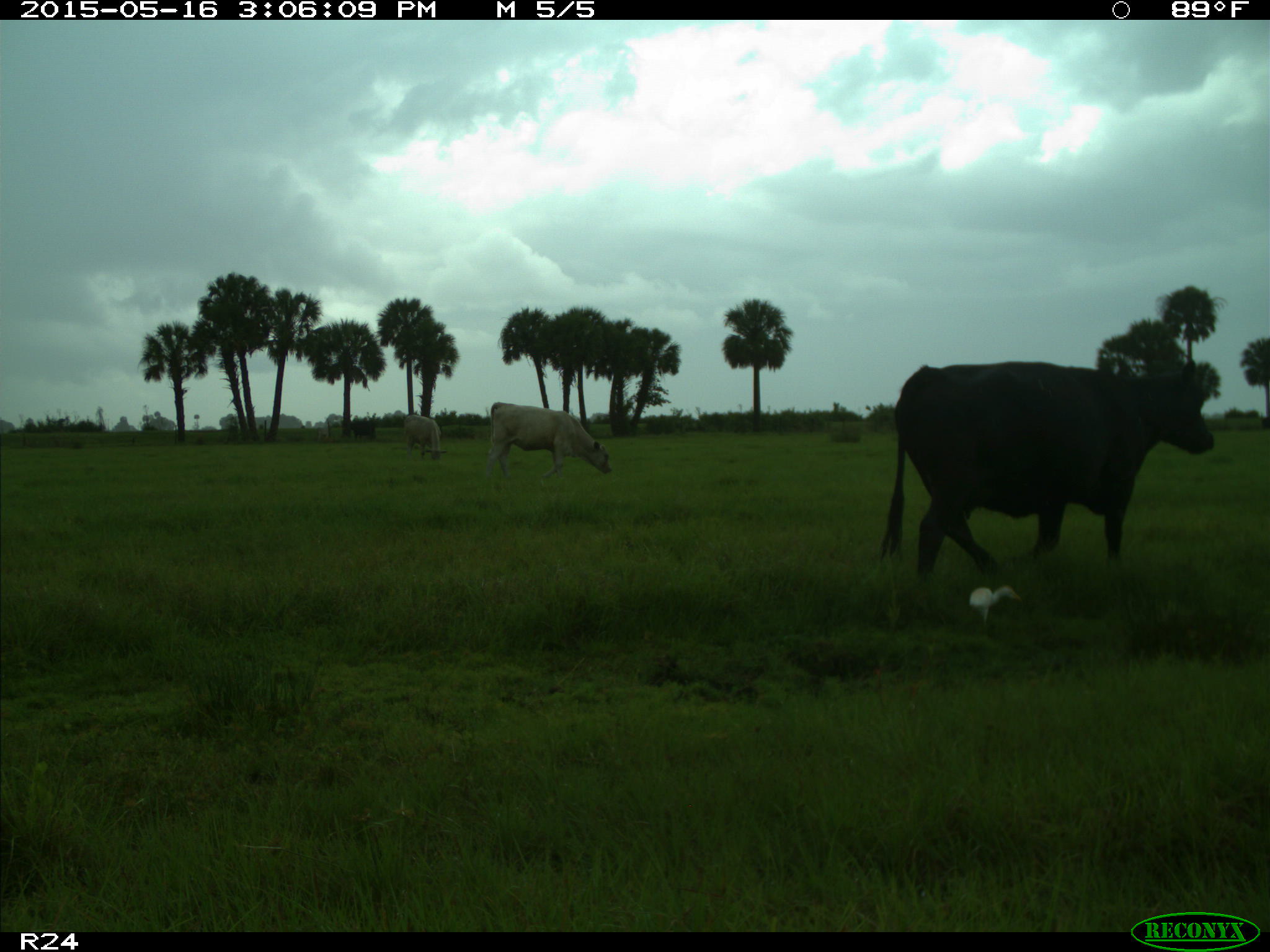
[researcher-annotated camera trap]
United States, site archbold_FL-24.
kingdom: Animalia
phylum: Chordata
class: Mammalia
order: Artiodactyla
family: Bovidae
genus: Bos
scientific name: Bos taurus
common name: domestic cow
Bos taurus (domestic cow).